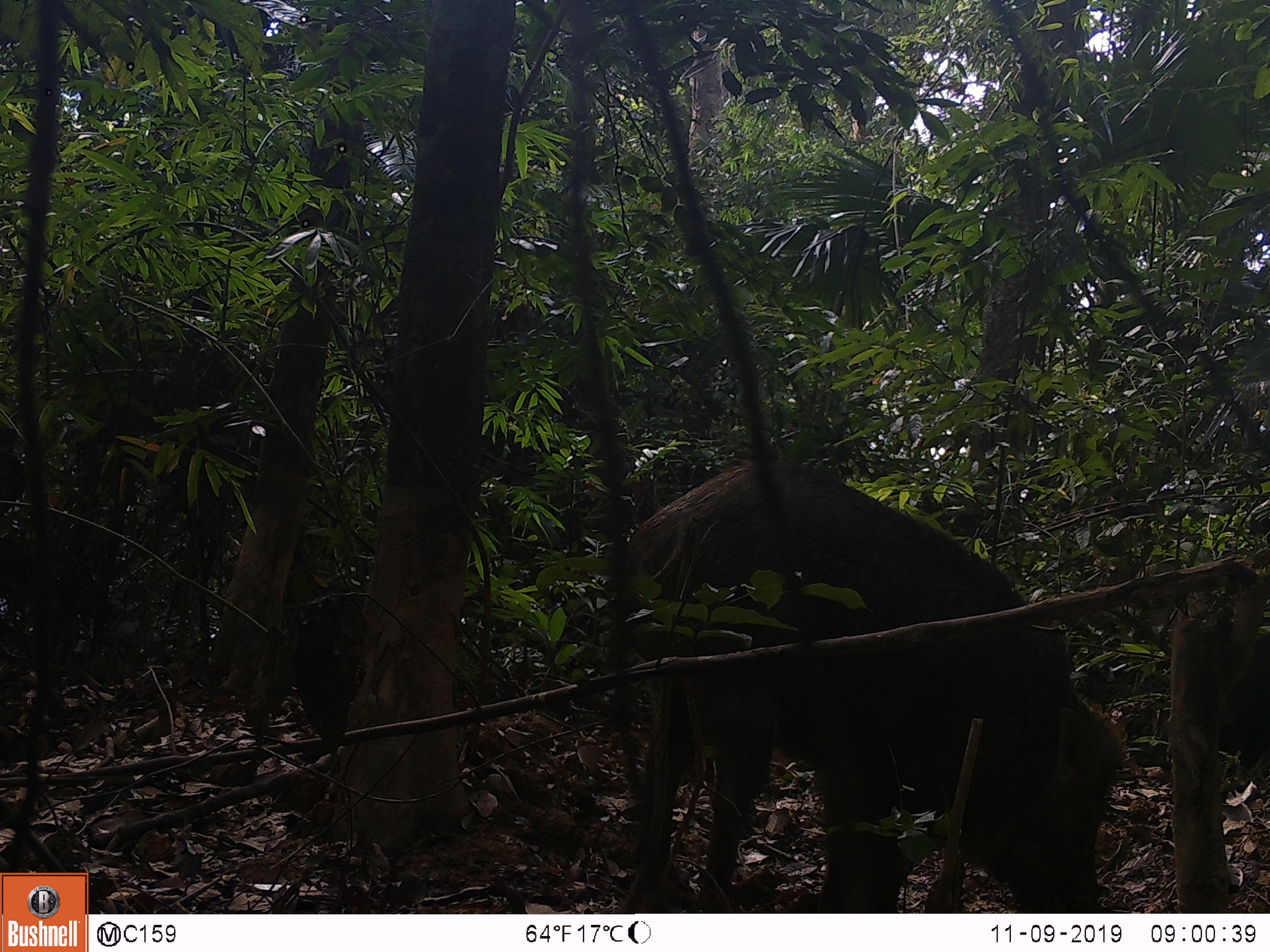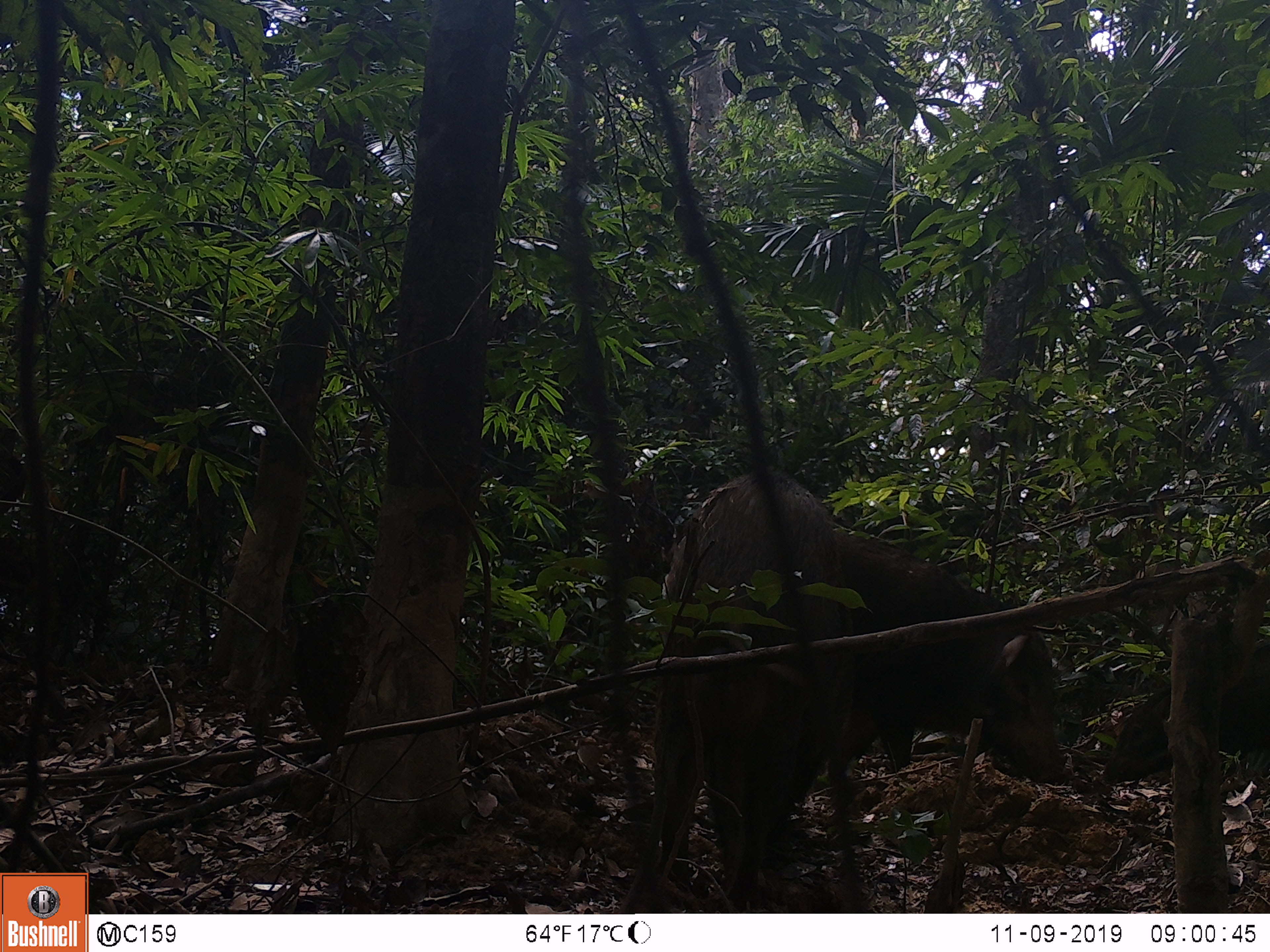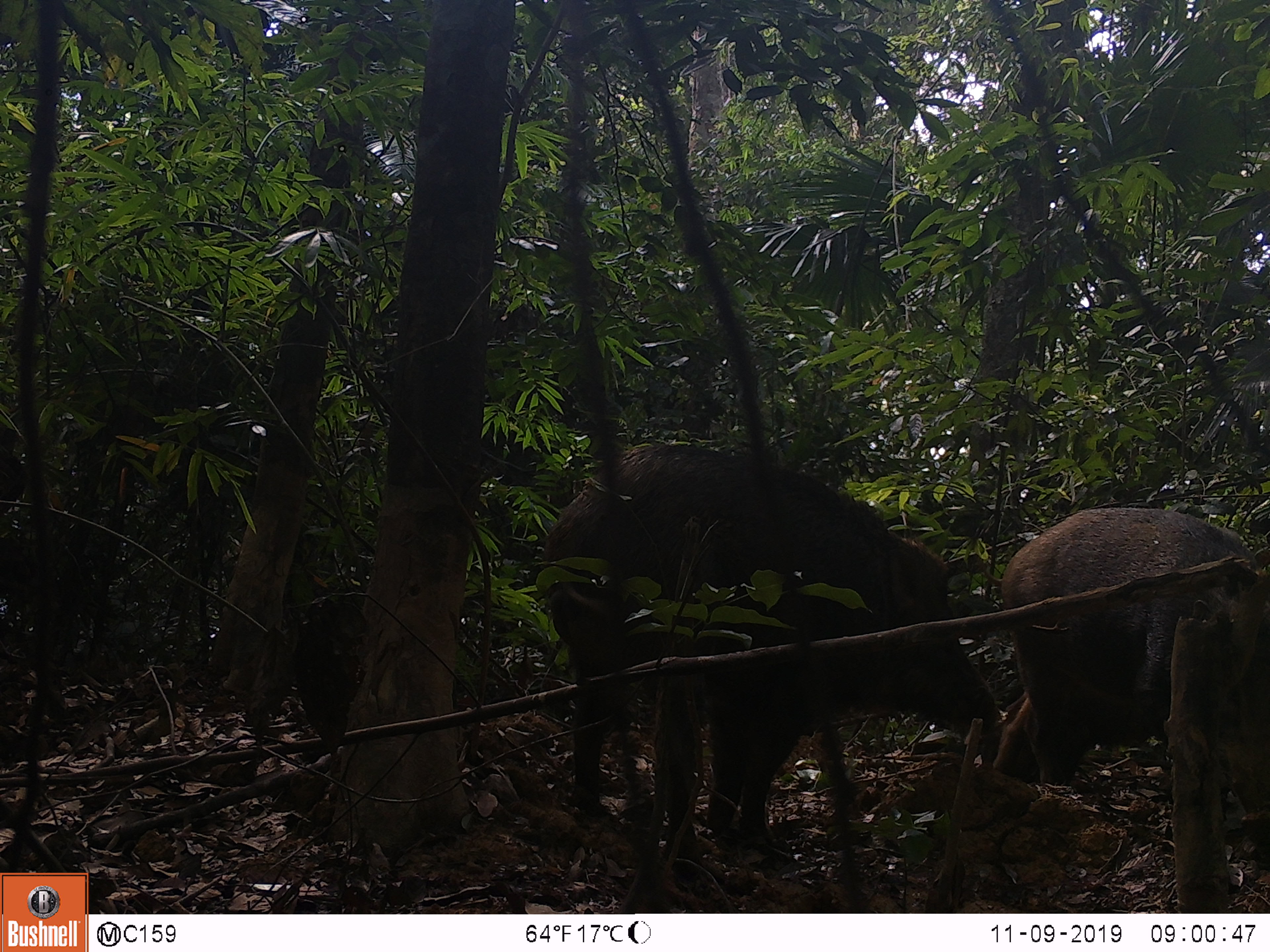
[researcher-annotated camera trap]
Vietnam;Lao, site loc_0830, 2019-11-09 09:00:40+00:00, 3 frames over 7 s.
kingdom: Animalia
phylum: Chordata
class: Mammalia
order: Artiodactyla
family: Suidae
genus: Sus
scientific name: Sus scrofa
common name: eurasian wild pig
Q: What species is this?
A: Eurasian wild pig (Sus scrofa).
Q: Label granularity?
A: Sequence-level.